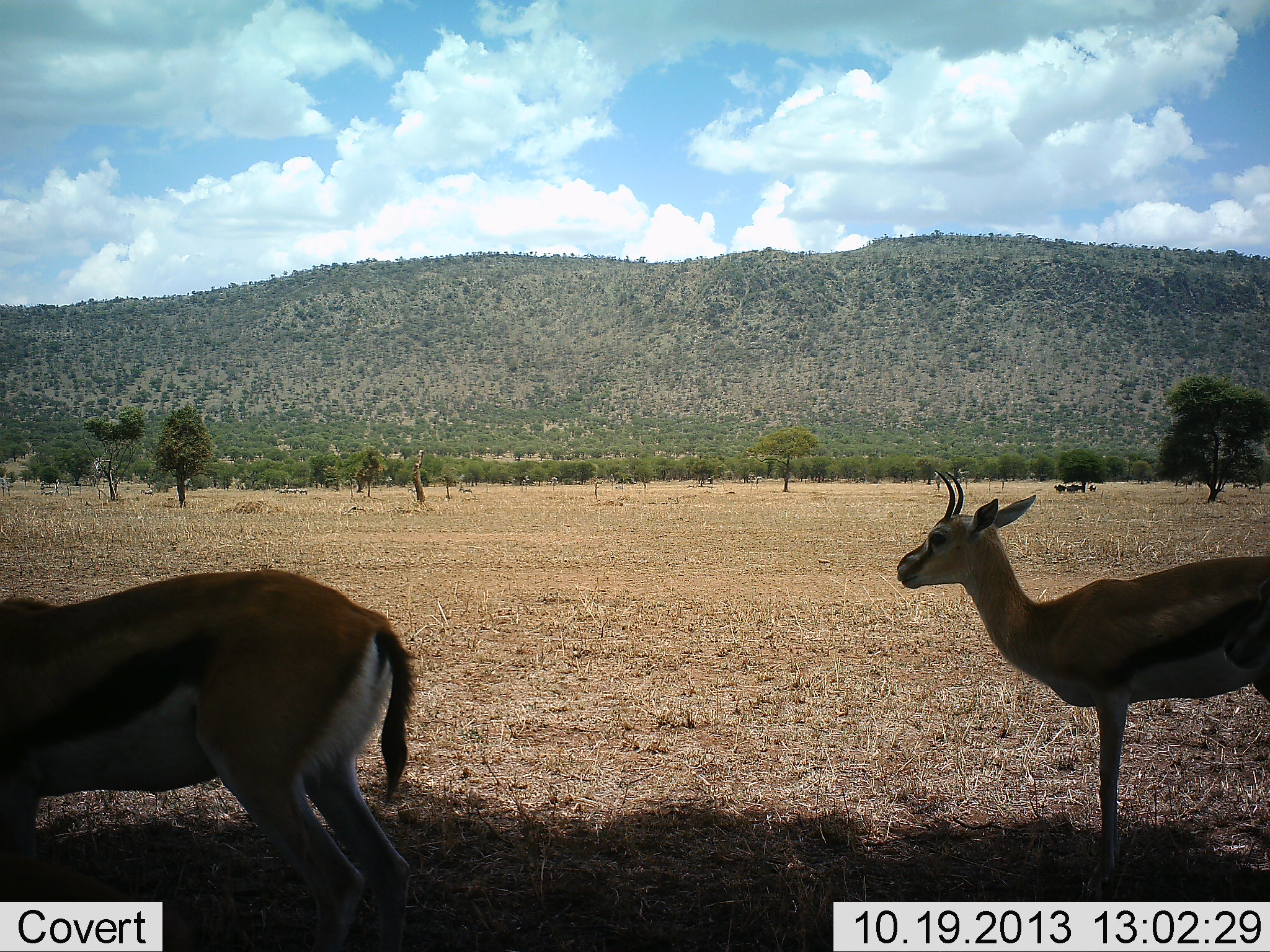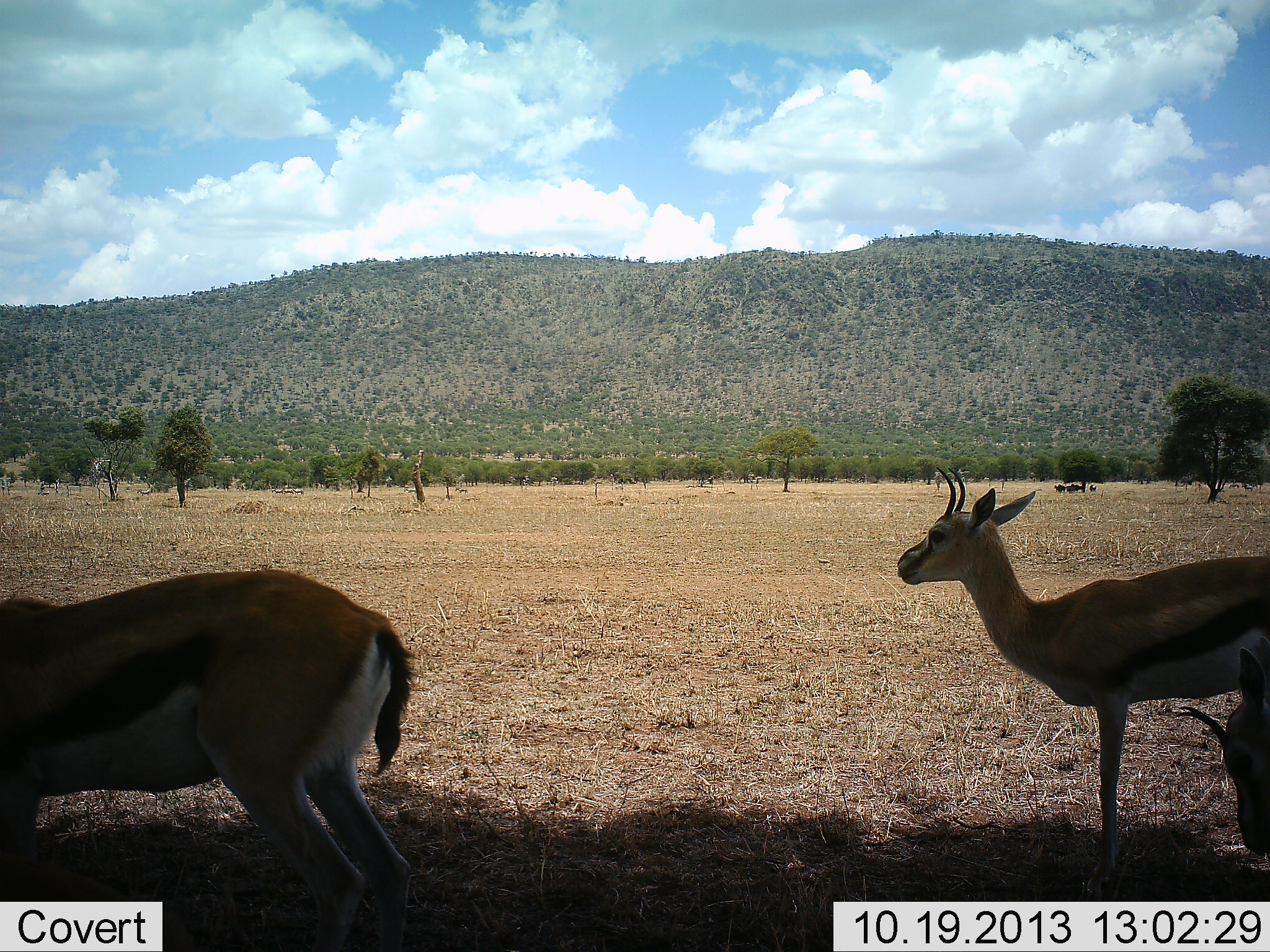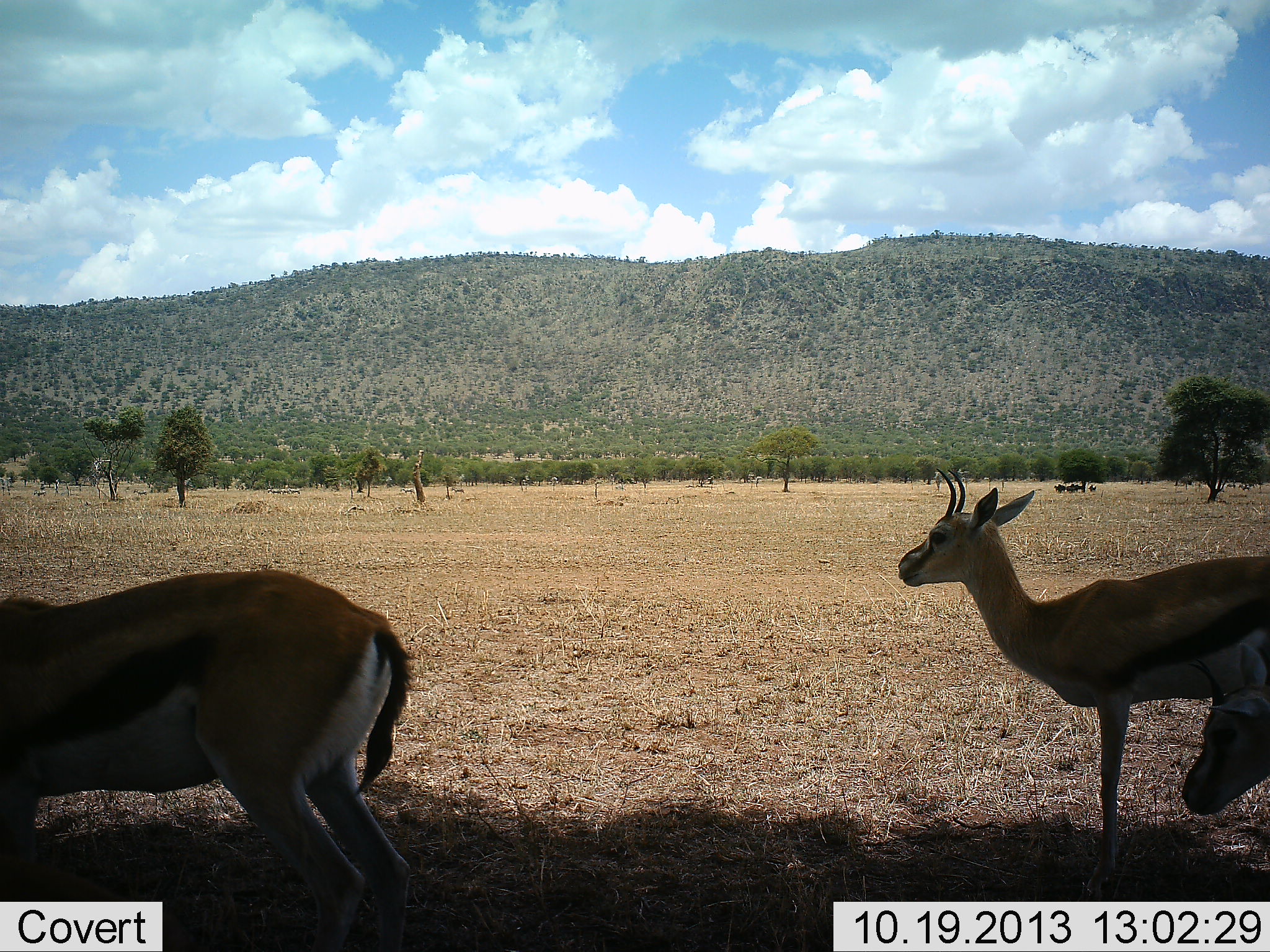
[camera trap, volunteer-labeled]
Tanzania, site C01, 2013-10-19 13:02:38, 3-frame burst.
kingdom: Animalia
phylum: Chordata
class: Mammalia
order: Artiodactyla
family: Bovidae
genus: Eudorcas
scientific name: Eudorcas thomsonii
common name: thomson's gazelle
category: gazellethomsons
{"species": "gazellethomsons (thomson's gazelle) (Eudorcas thomsonii)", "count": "3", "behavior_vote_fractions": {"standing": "100%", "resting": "0%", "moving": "0%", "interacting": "0%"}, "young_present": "0%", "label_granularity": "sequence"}